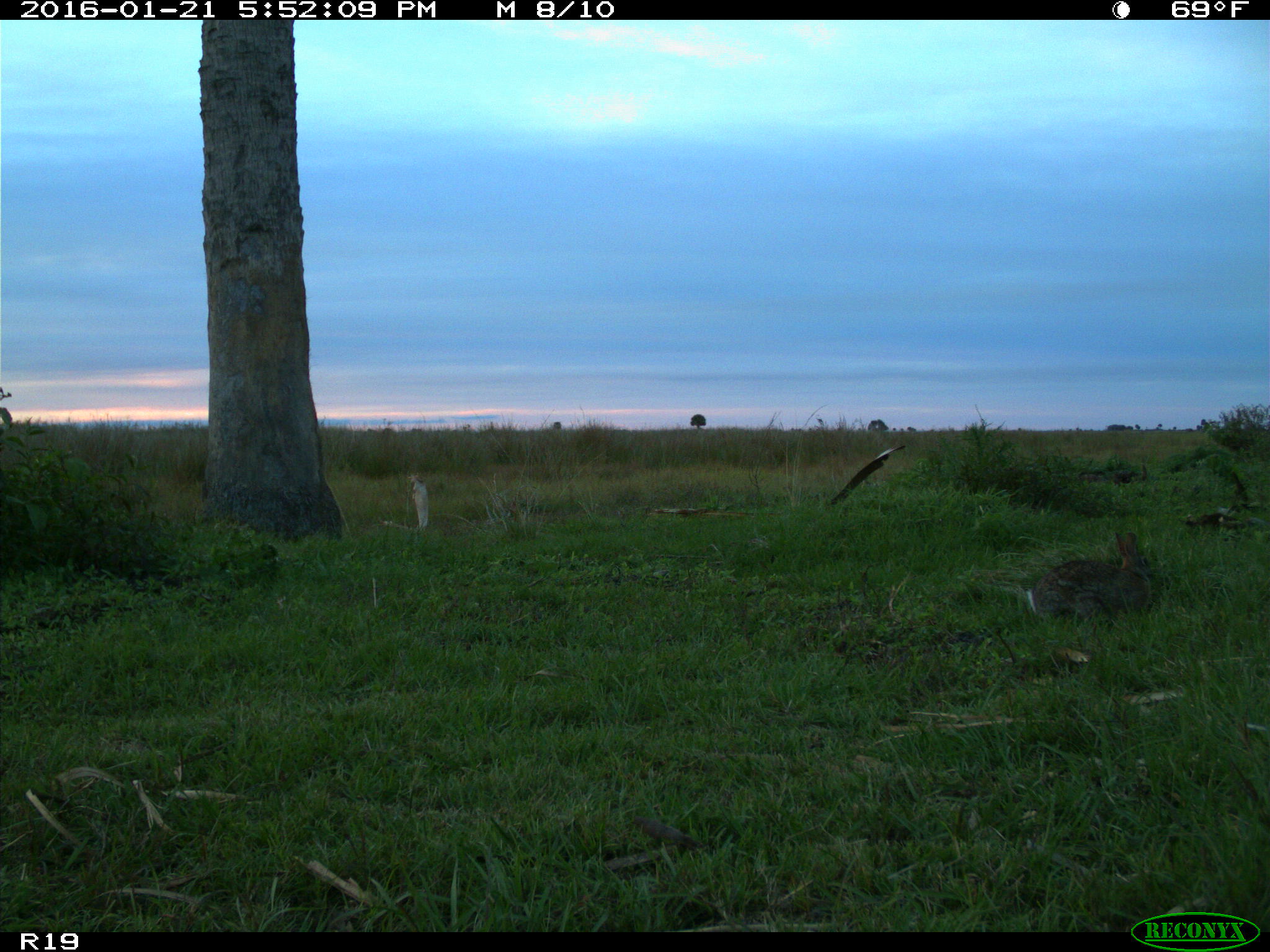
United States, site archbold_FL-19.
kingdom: Animalia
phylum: Chordata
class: Mammalia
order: Lagomorpha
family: Leporidae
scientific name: Leporidae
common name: rabbits and hares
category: unidentified rabbit